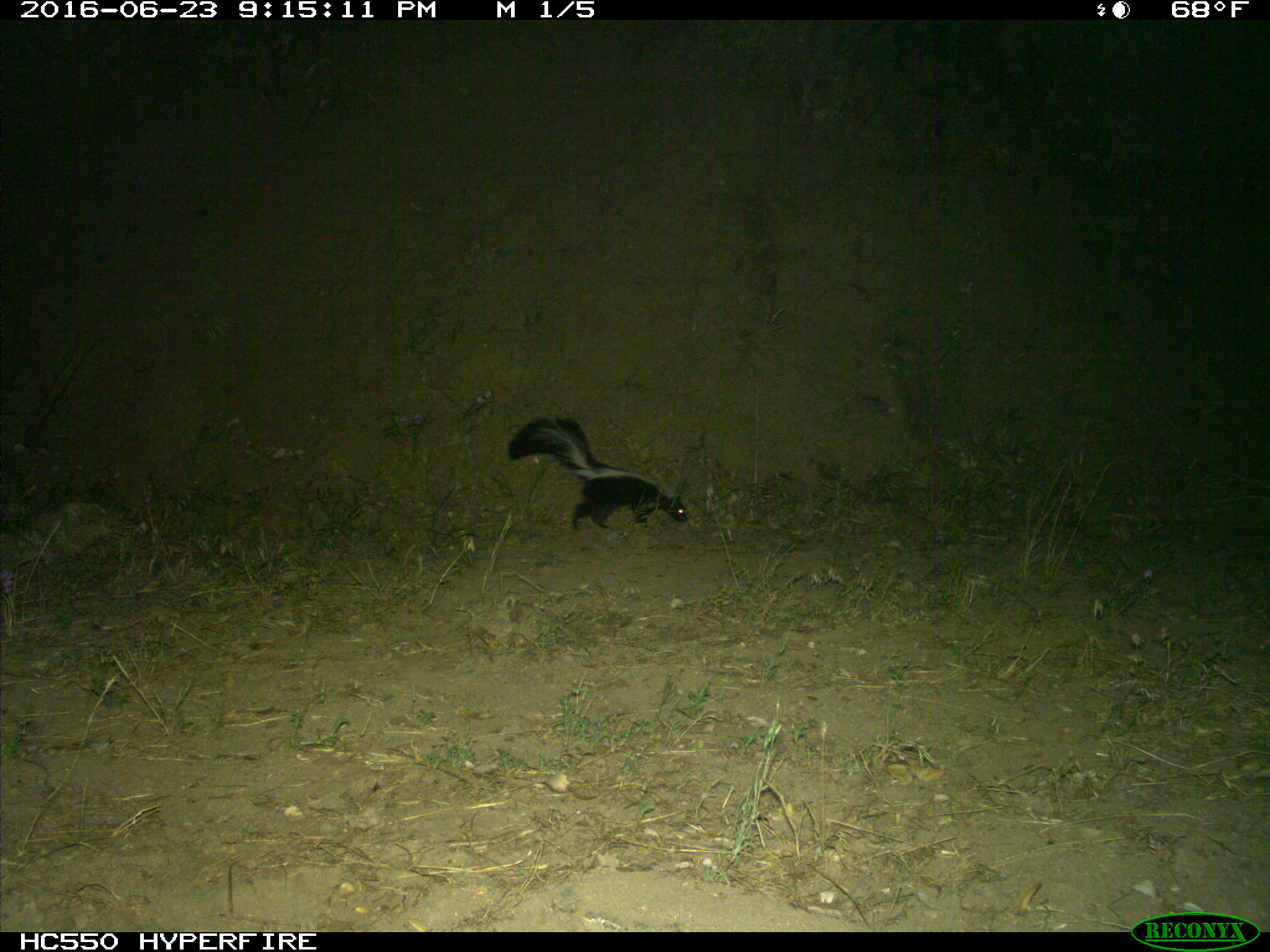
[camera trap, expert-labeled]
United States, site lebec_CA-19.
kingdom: Animalia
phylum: Chordata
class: Mammalia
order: Carnivora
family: Mephitidae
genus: Mephitis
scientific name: Mephitis mephitis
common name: striped skunk